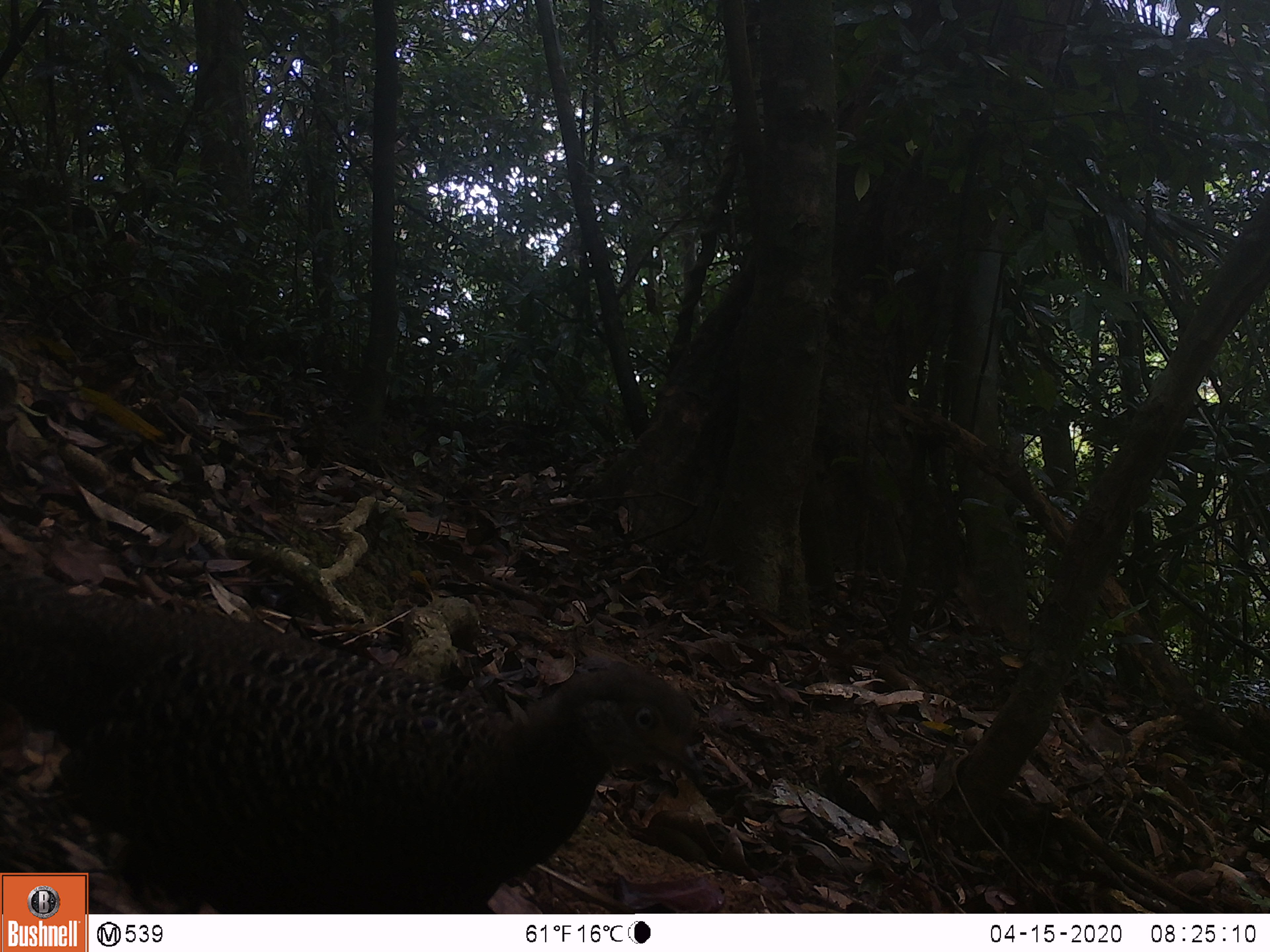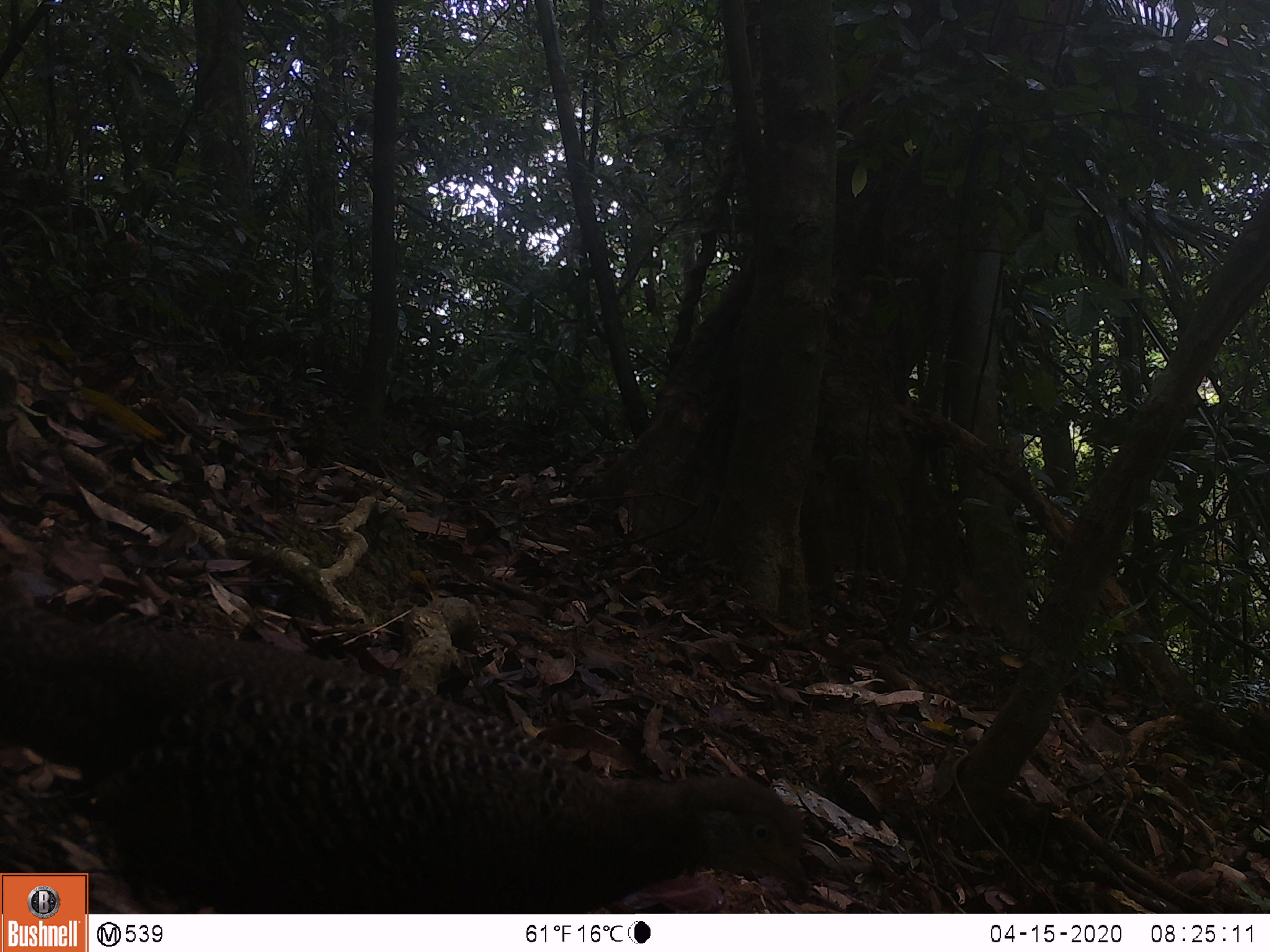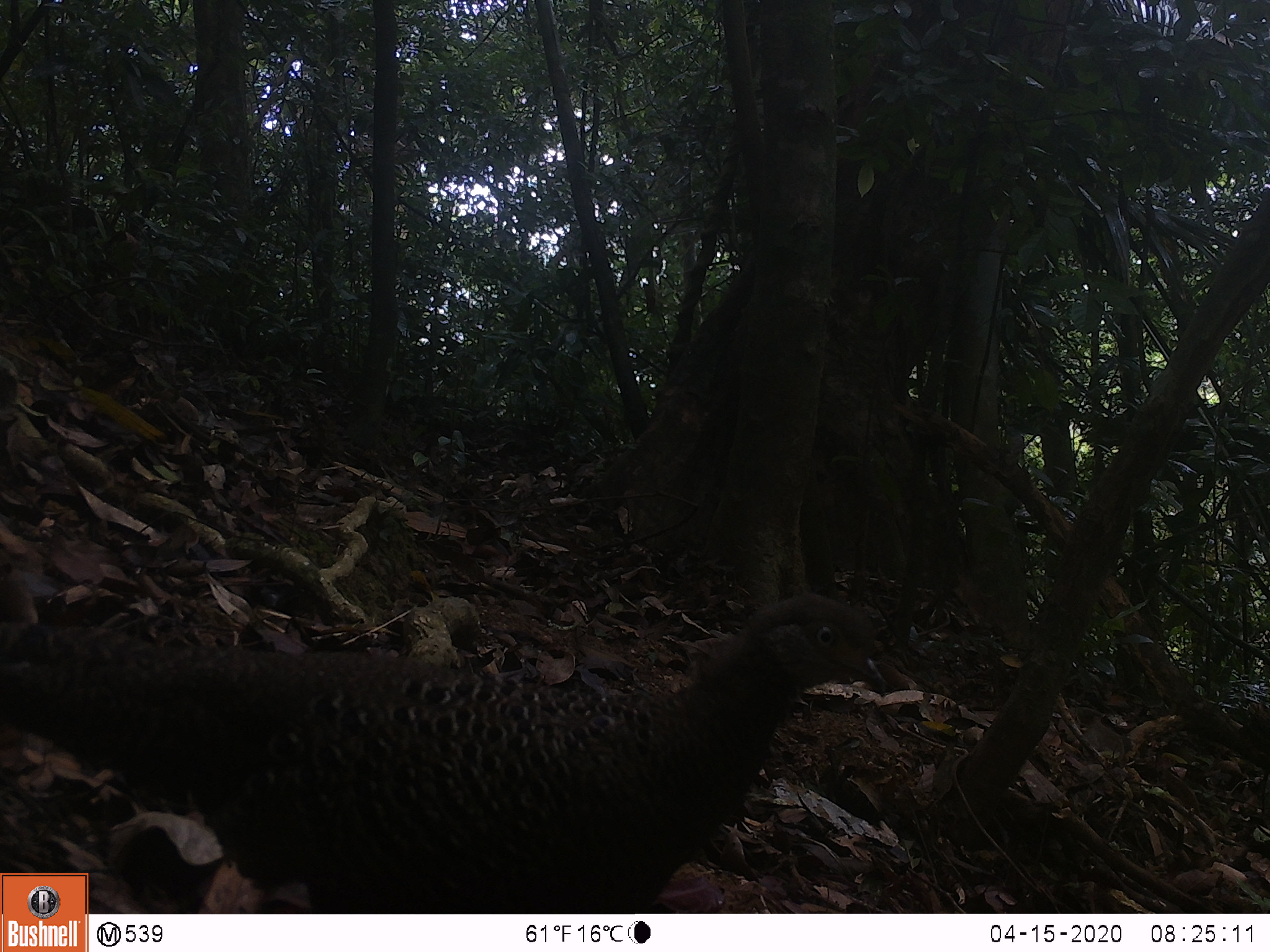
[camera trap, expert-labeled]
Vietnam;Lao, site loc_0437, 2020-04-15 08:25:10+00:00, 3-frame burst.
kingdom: Animalia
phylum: Chordata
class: Aves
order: Galliformes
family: Phasianidae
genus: Polyplectron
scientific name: Polyplectron bicalcaratum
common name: gray peacock-pheasant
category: grey peacock pheasant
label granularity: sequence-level